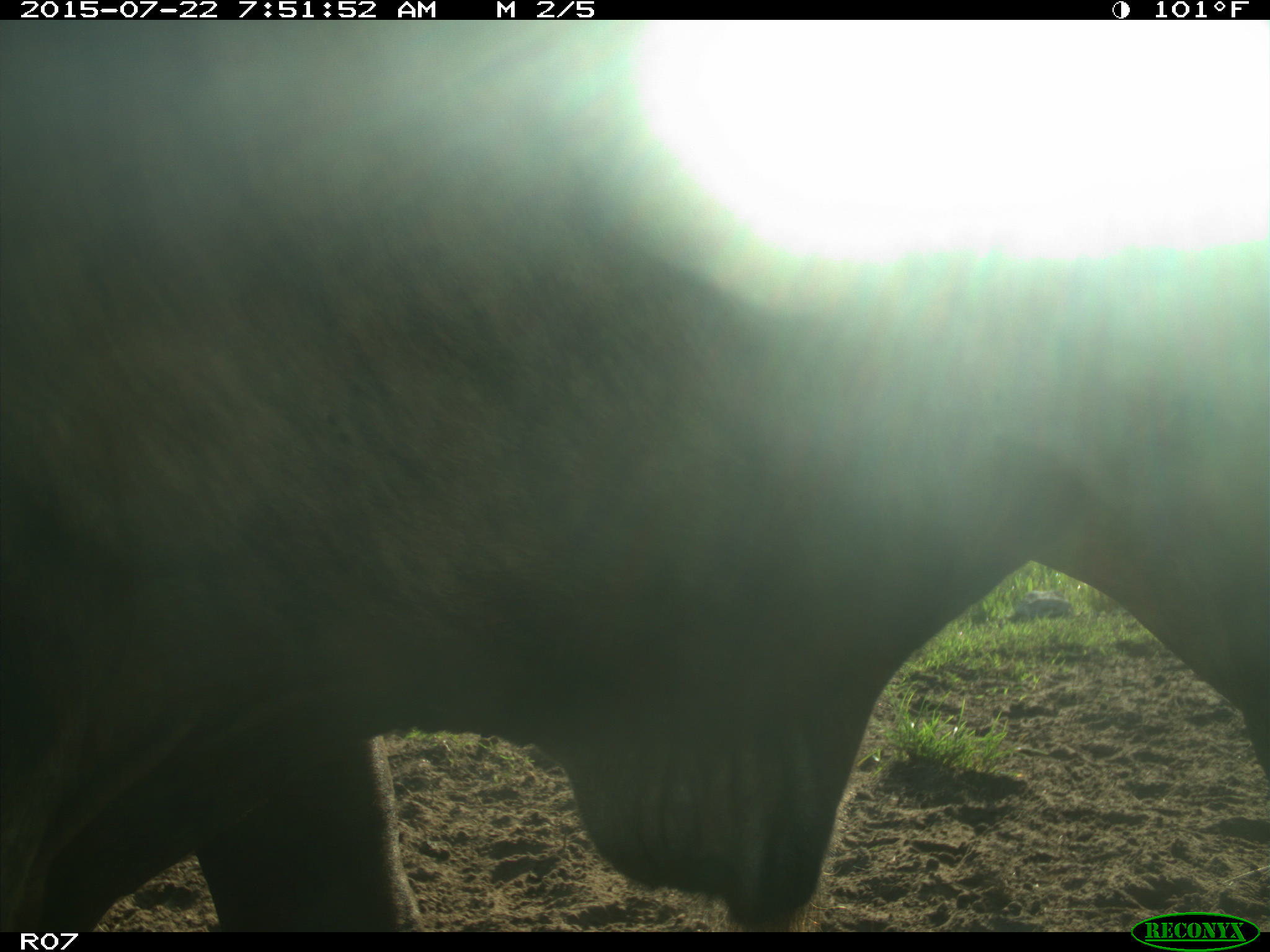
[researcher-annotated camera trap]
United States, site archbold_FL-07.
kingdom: Animalia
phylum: Chordata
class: Mammalia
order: Artiodactyla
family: Cervidae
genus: Odocoileus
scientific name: Odocoileus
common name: deer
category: unidentified deer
Unidentified deer (deer) (Odocoileus).